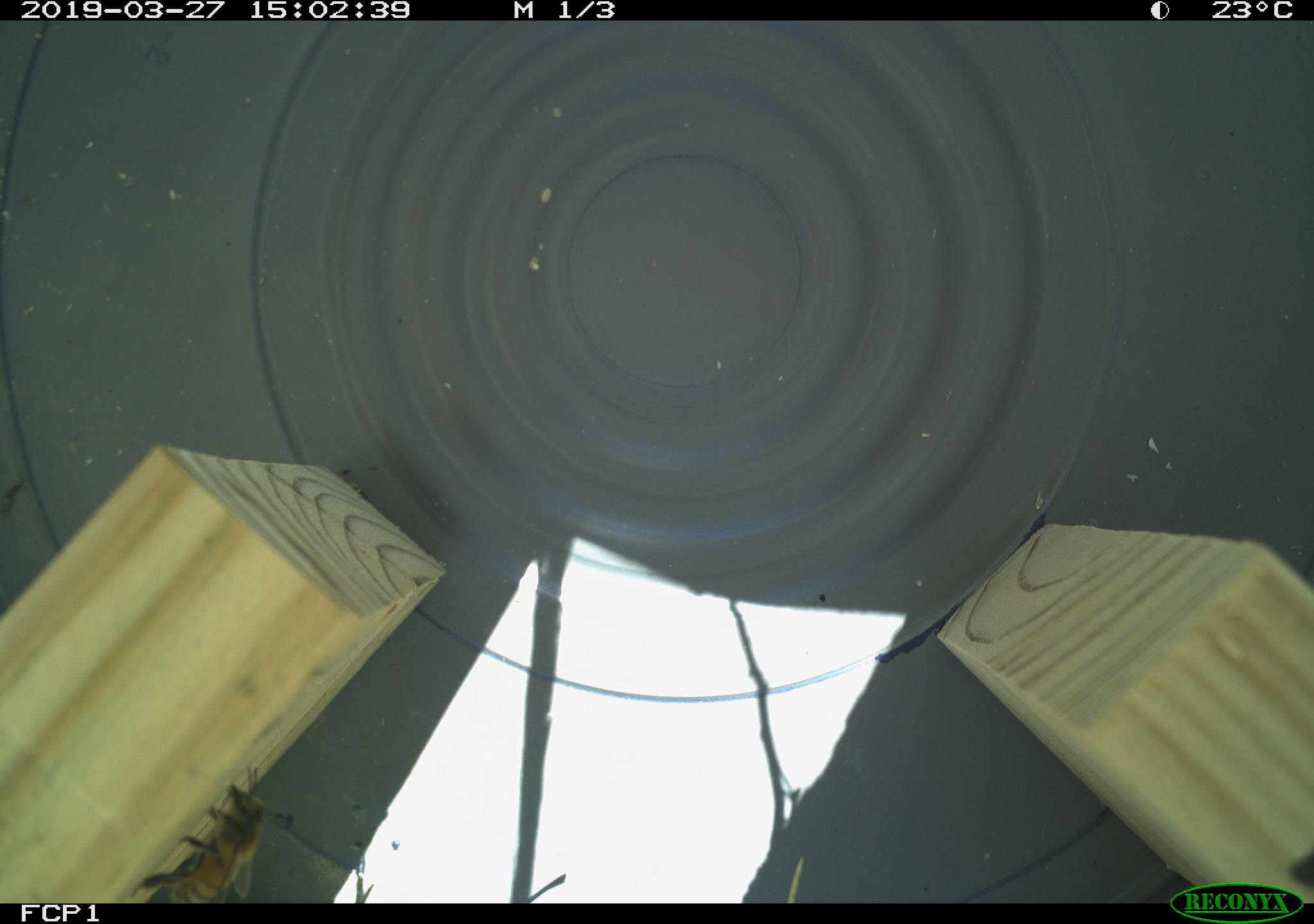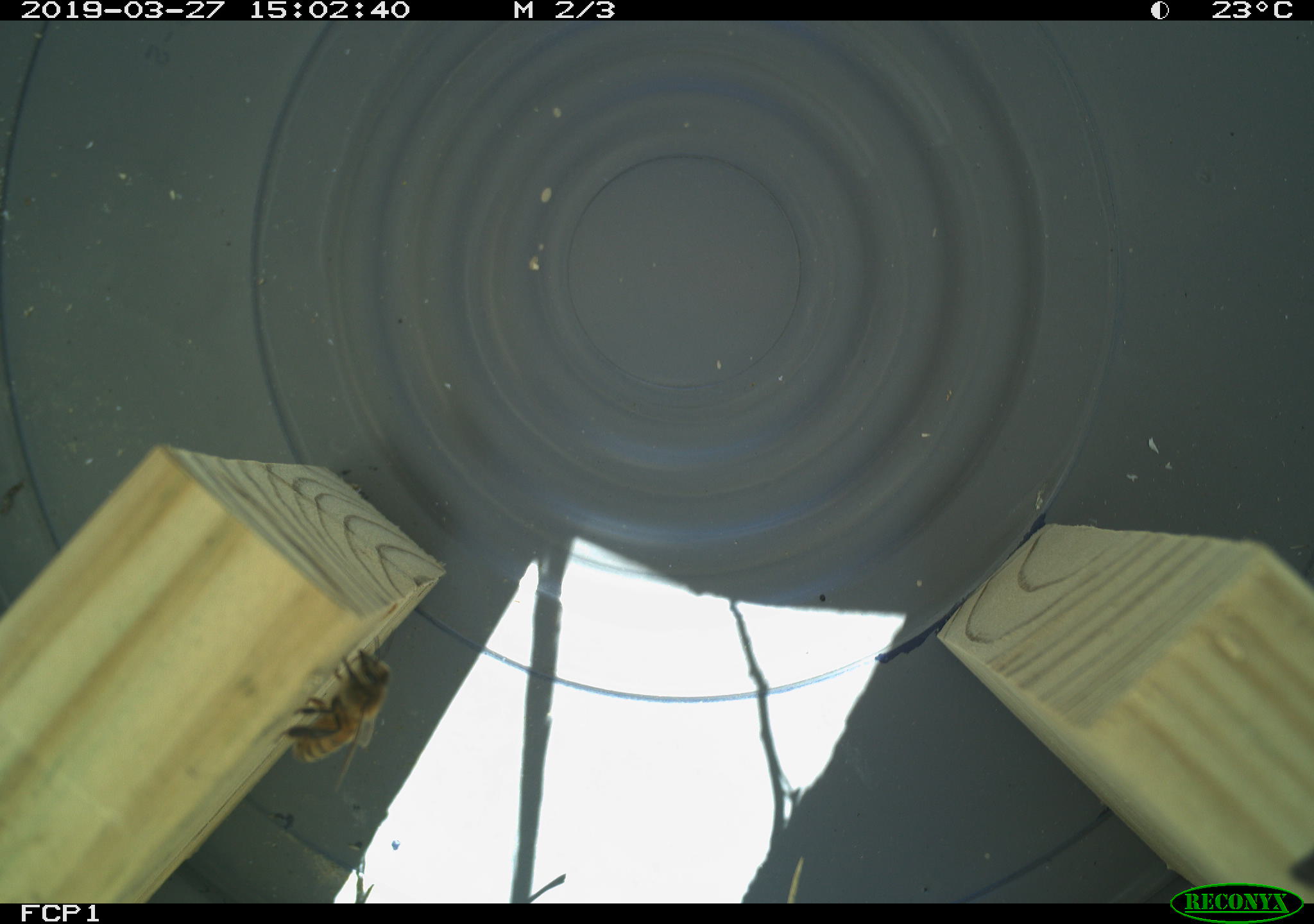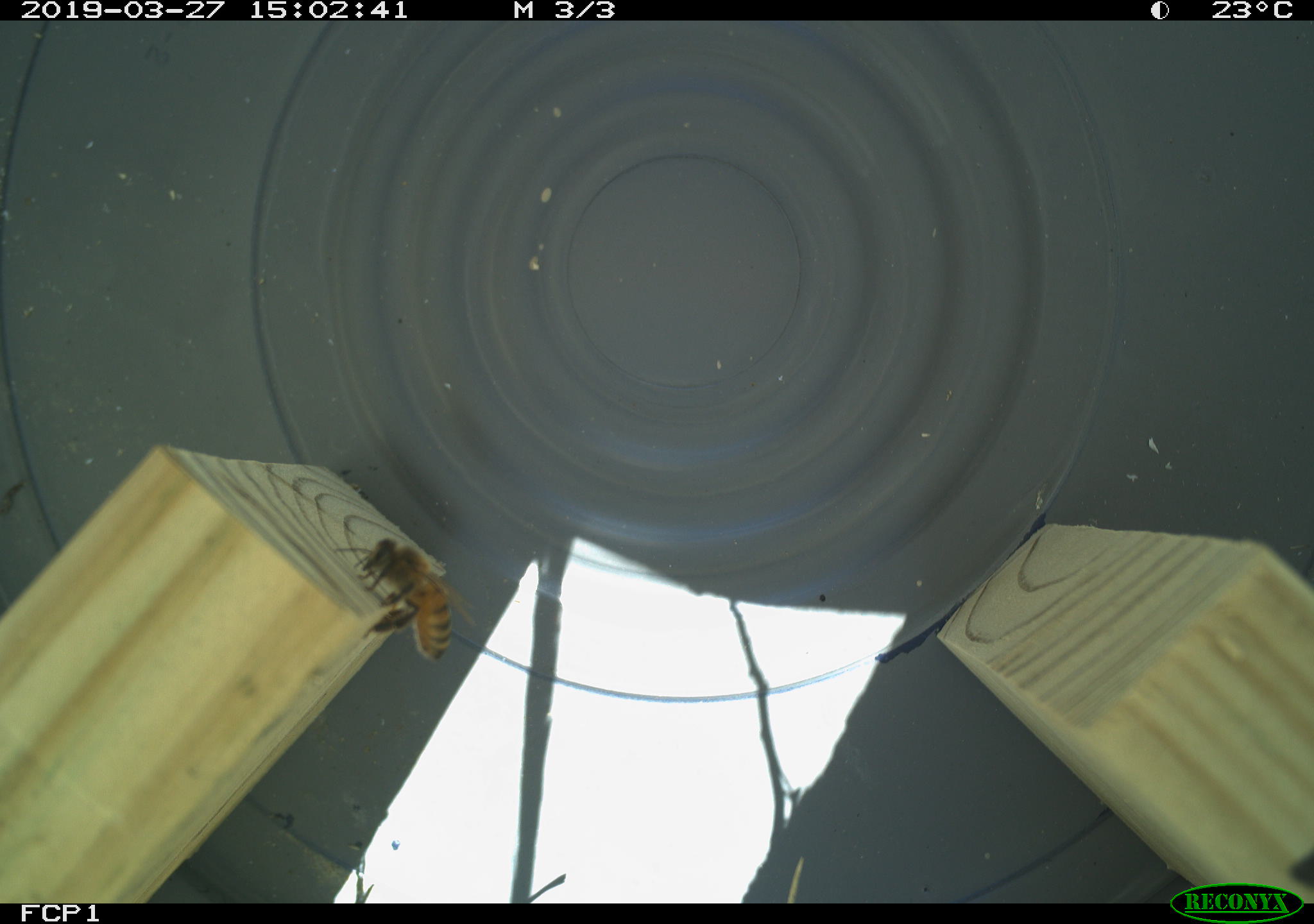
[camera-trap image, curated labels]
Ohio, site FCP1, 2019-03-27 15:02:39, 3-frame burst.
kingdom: Animalia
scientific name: Animalia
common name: animal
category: invertebrate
Invertebrate (animal) (Animalia).